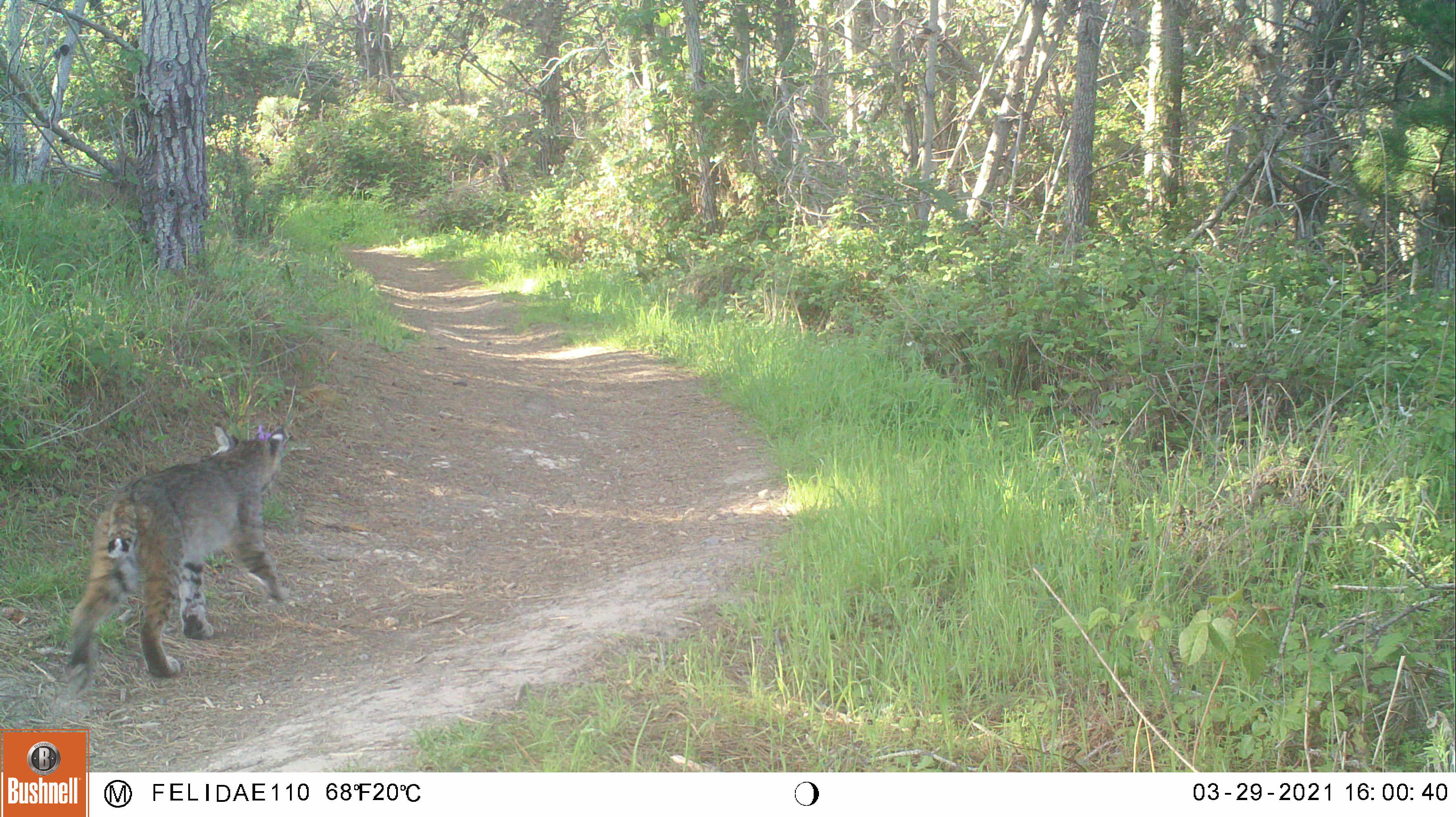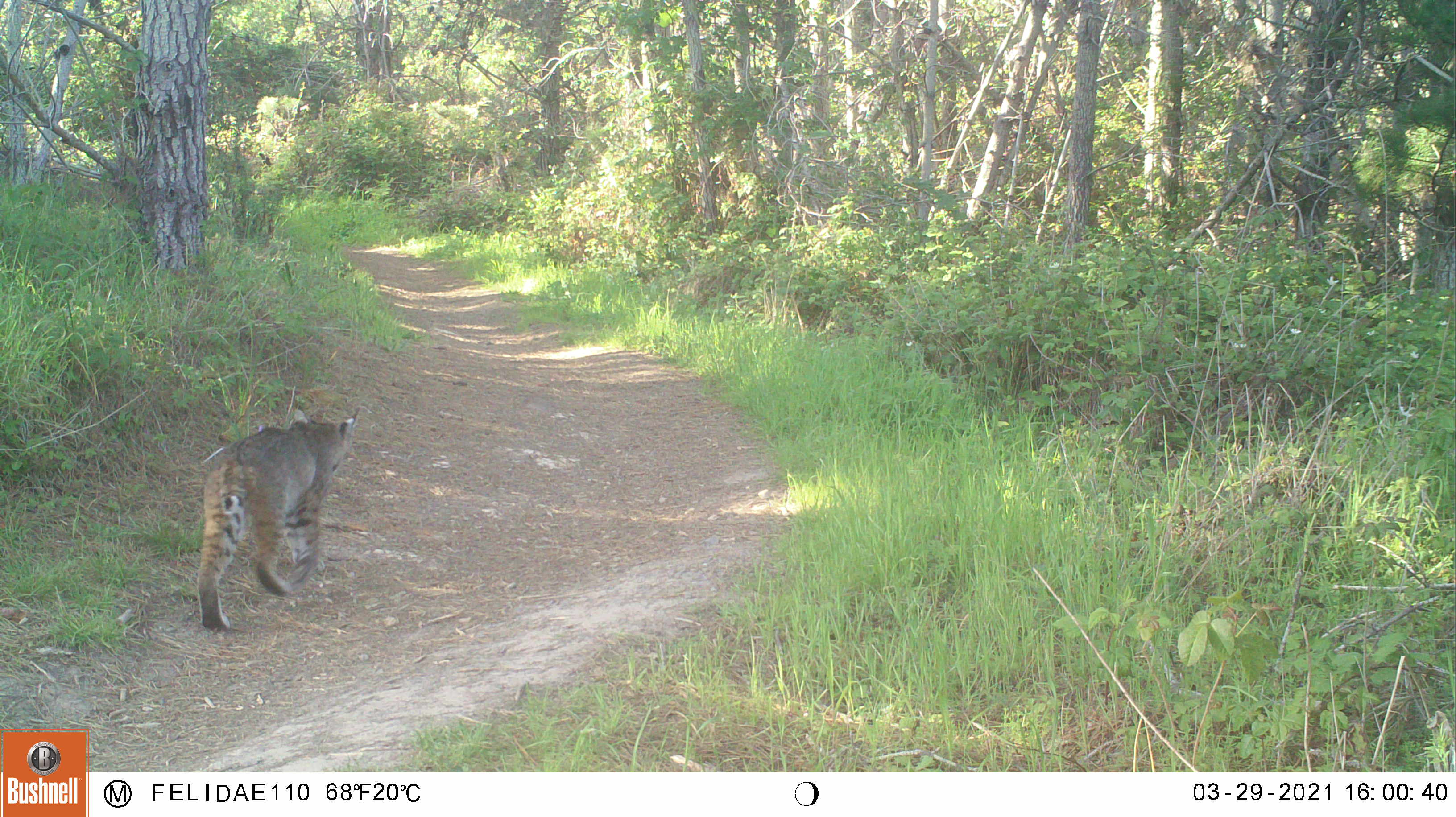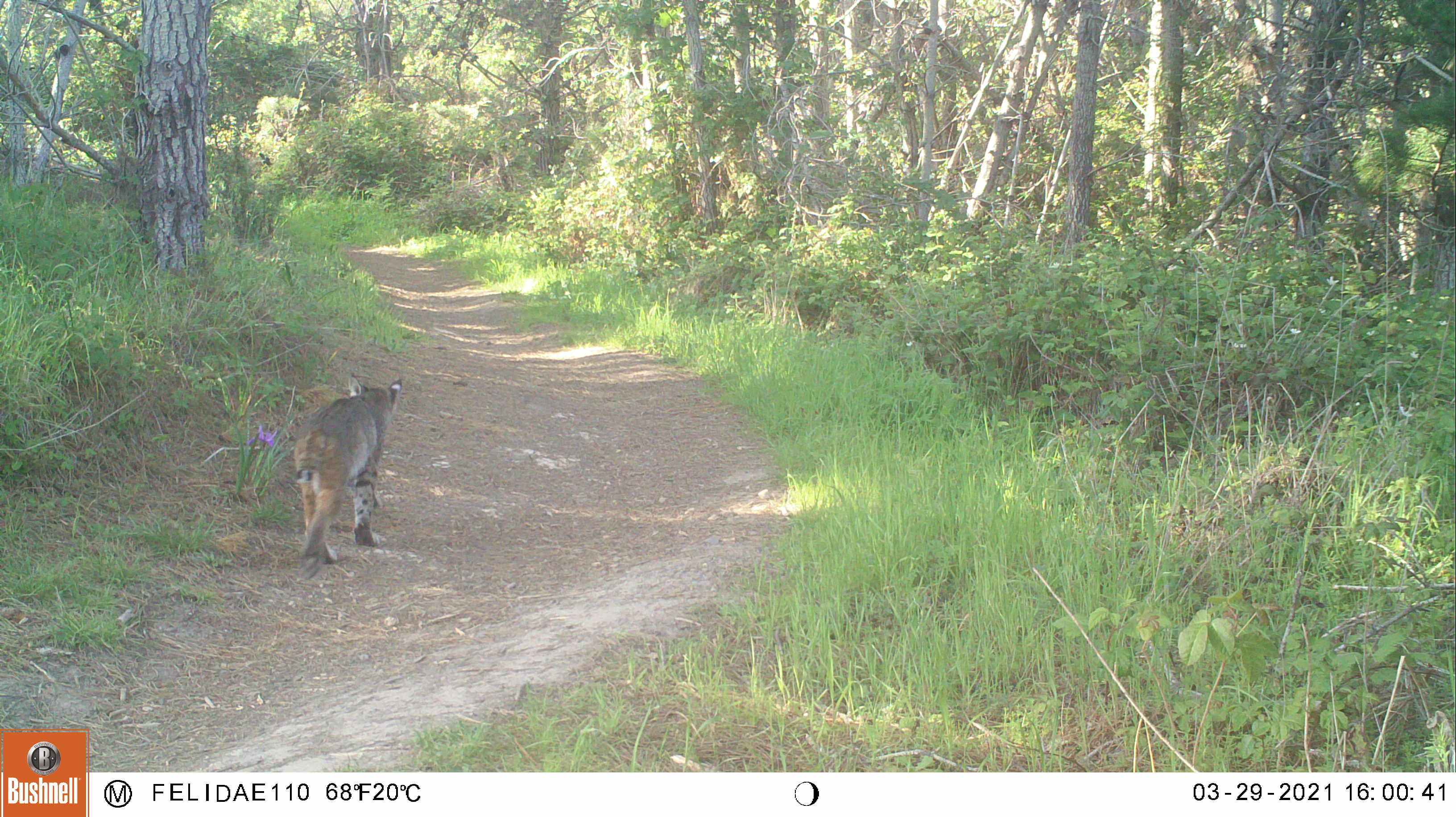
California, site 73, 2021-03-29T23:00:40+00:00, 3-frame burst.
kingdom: Animalia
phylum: Chordata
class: Mammalia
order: Carnivora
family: Felidae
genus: Lynx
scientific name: Lynx rufus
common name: bobcat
Bobcat (Lynx rufus).